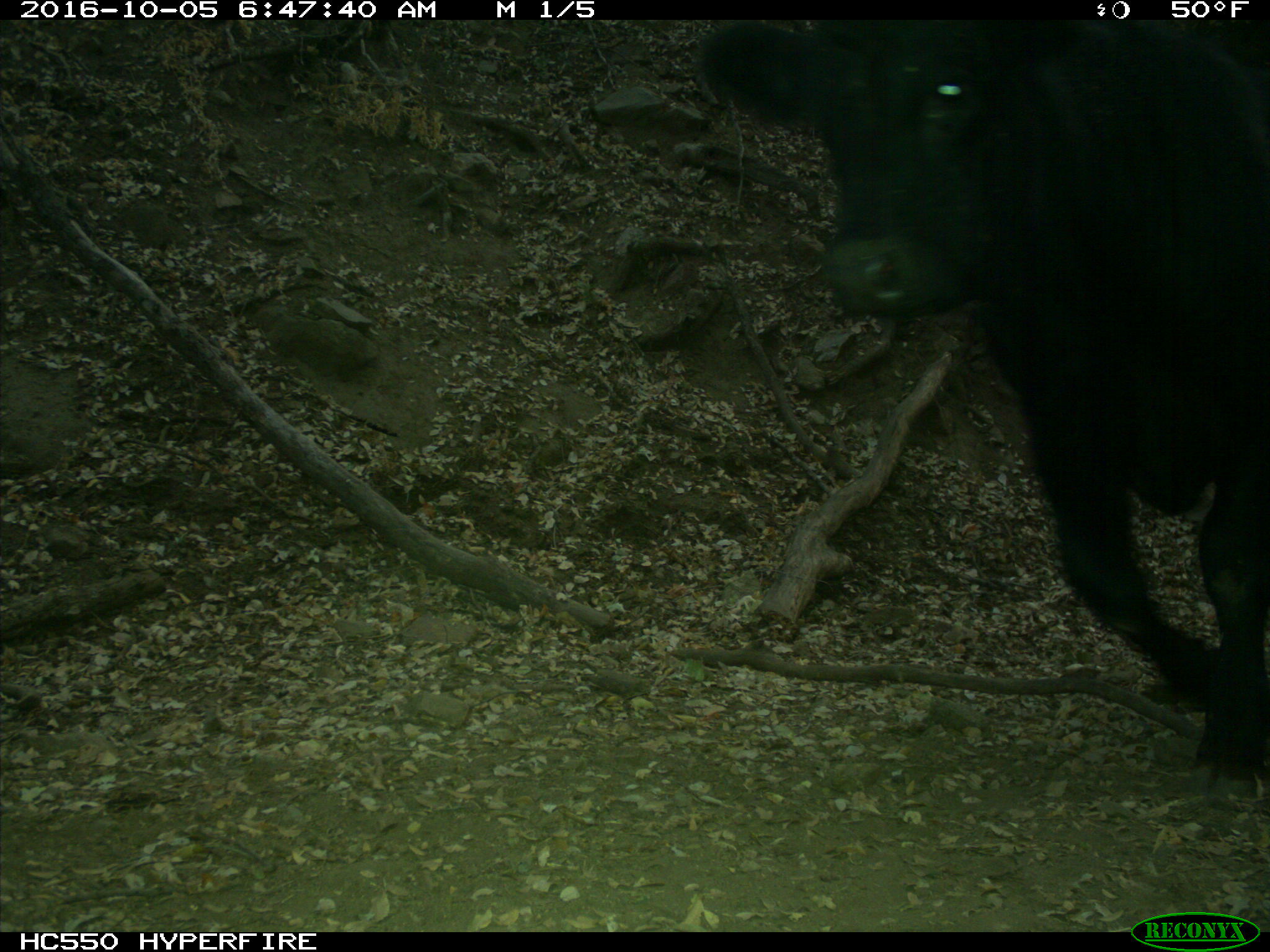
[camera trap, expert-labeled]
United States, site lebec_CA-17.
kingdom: Animalia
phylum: Chordata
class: Mammalia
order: Artiodactyla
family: Bovidae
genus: Bos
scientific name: Bos taurus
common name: domestic cow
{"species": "Bos taurus (domestic cow)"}